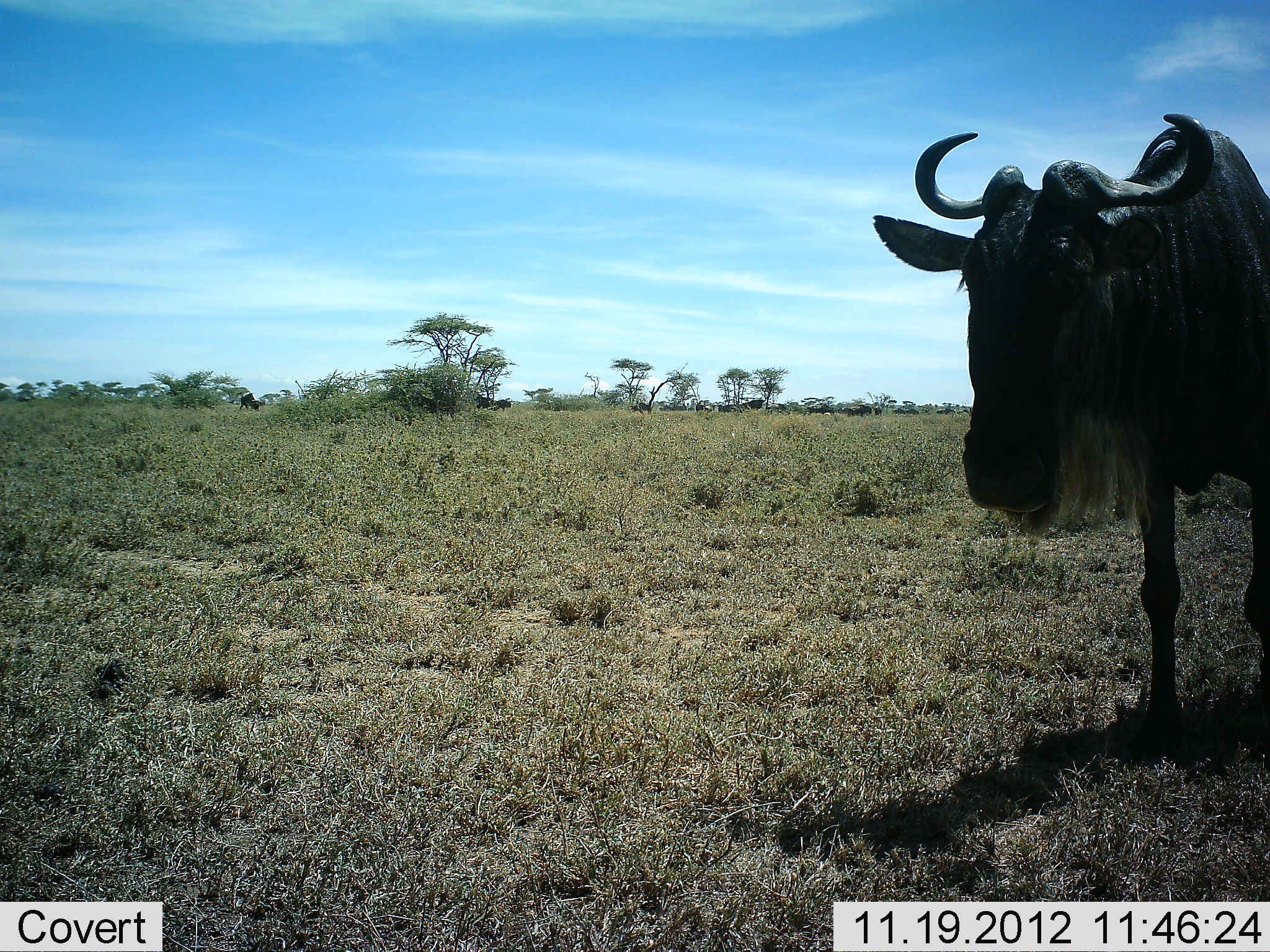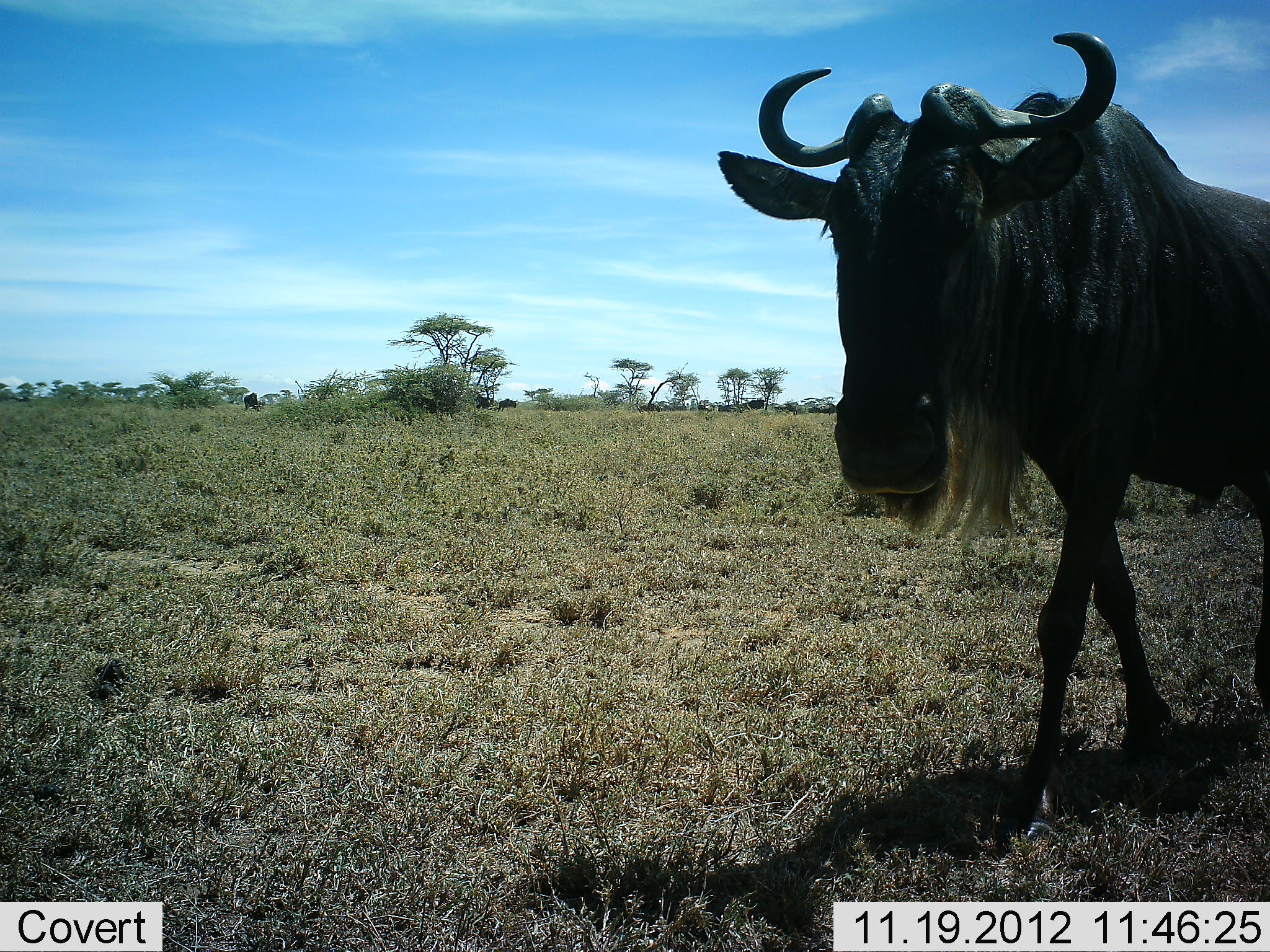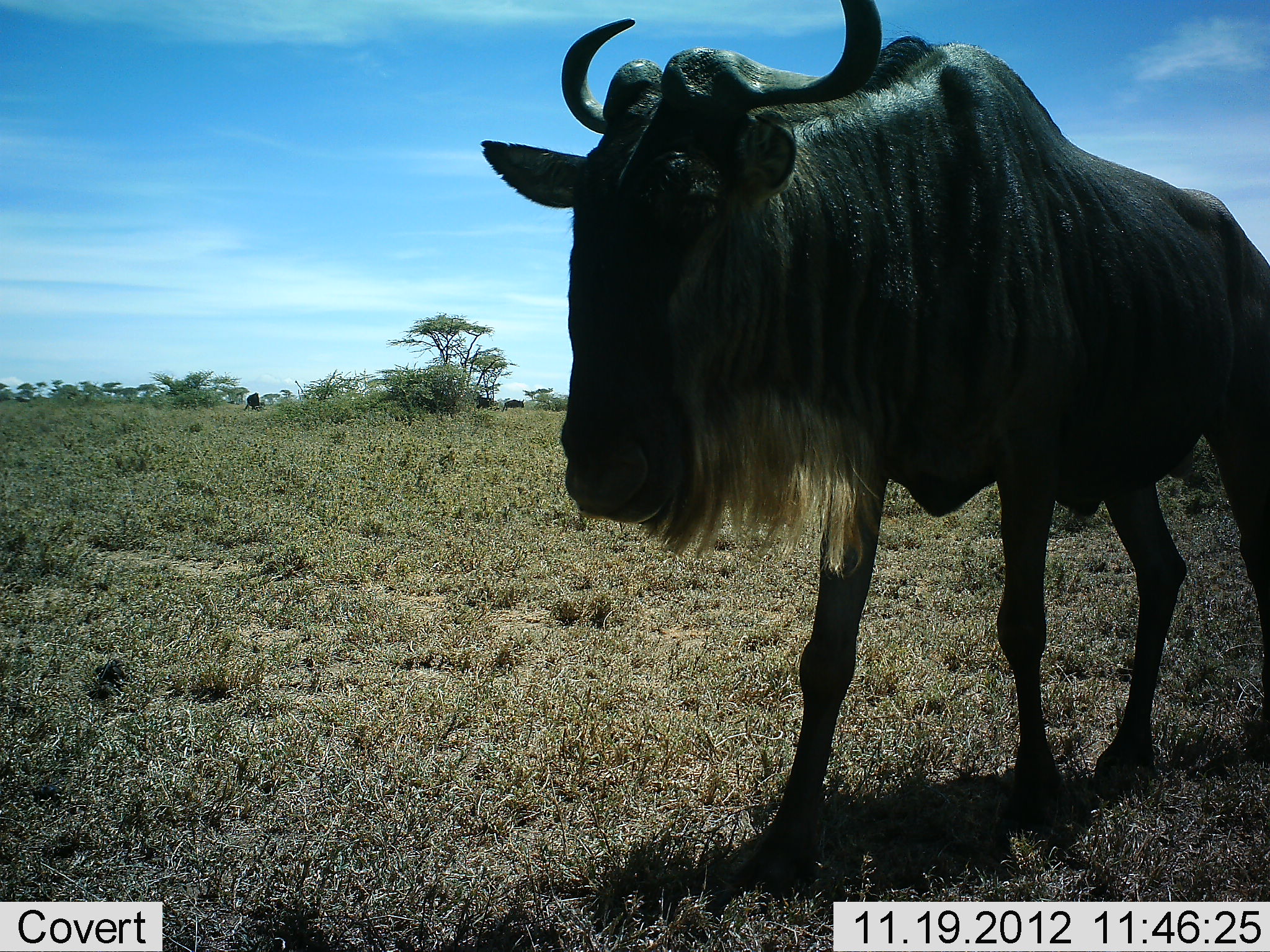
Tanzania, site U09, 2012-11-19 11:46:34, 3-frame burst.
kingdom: Animalia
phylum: Chordata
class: Mammalia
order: Artiodactyla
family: Bovidae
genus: Connochaetes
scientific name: Connochaetes taurinus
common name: blue wildebeest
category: wildebeest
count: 11-50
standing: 10%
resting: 0%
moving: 100%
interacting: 0%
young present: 0%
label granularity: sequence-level